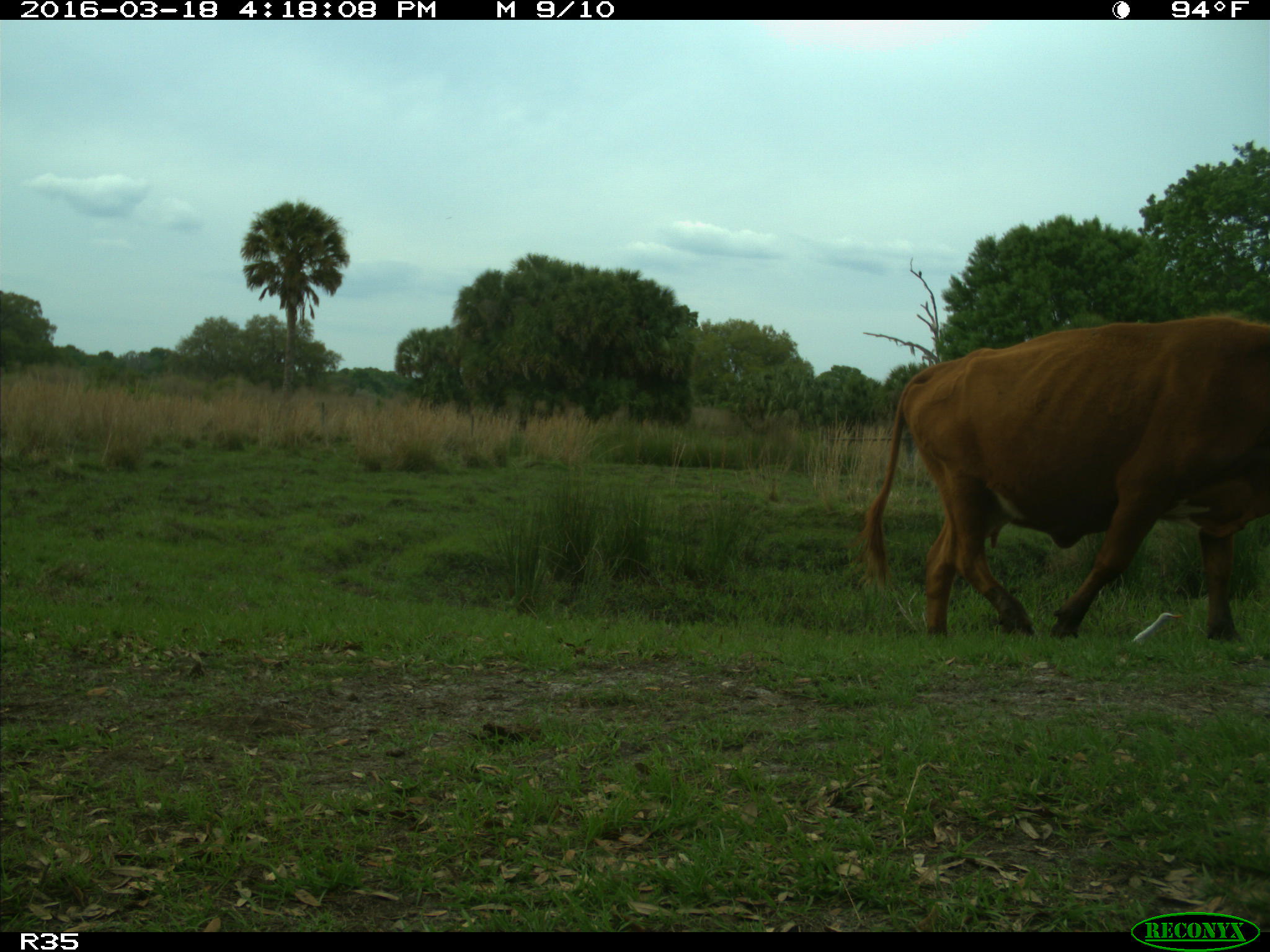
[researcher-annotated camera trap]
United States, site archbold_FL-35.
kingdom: Animalia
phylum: Chordata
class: Mammalia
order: Artiodactyla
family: Bovidae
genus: Bos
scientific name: Bos taurus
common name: domestic cow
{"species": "Bos taurus (domestic cow)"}